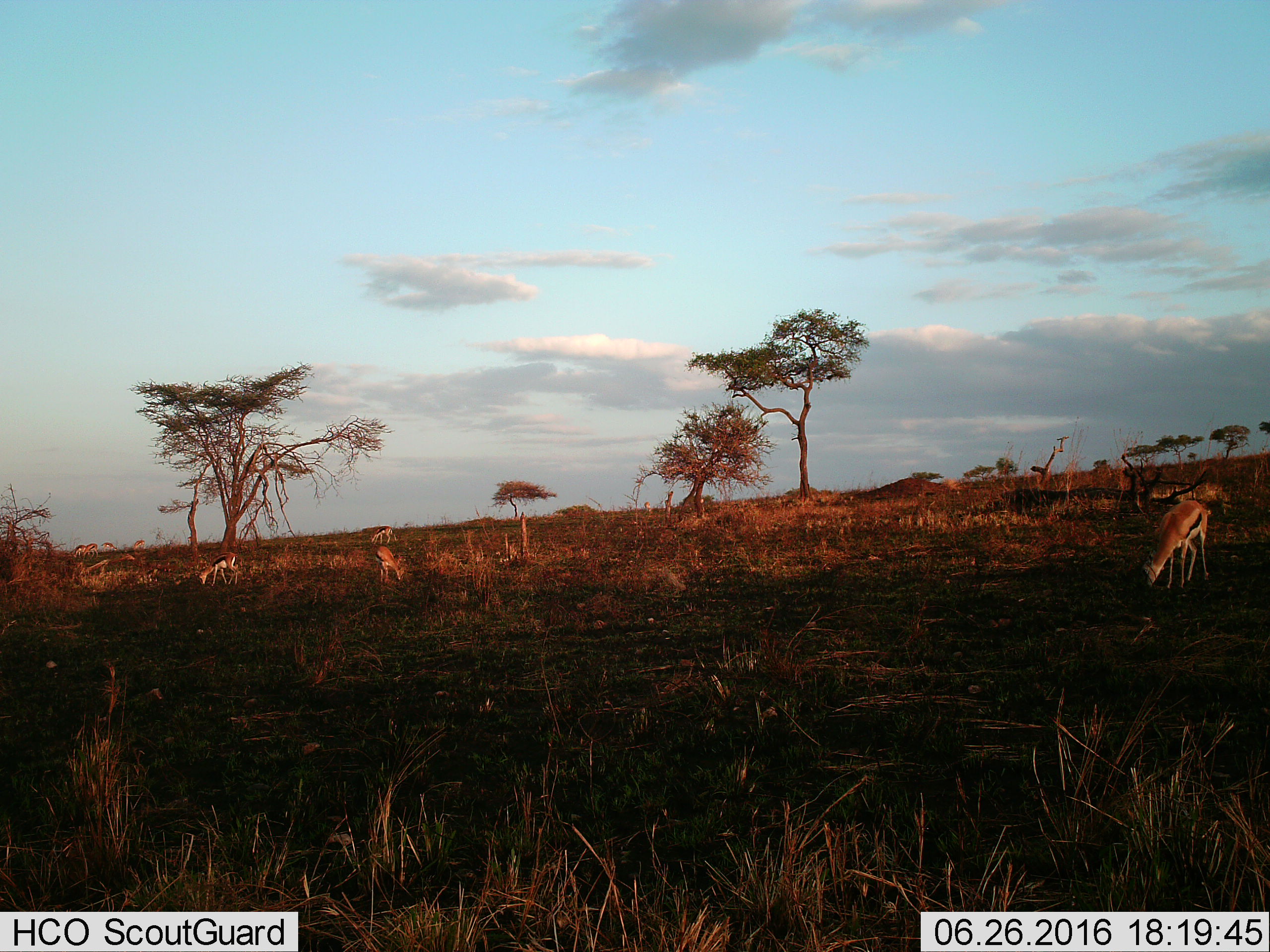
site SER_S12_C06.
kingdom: Animalia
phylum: Chordata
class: Mammalia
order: Artiodactyla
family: Bovidae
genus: Eudorcas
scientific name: Eudorcas thomsonii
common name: thomson's gazelle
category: gazellethomsons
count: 9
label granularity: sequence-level